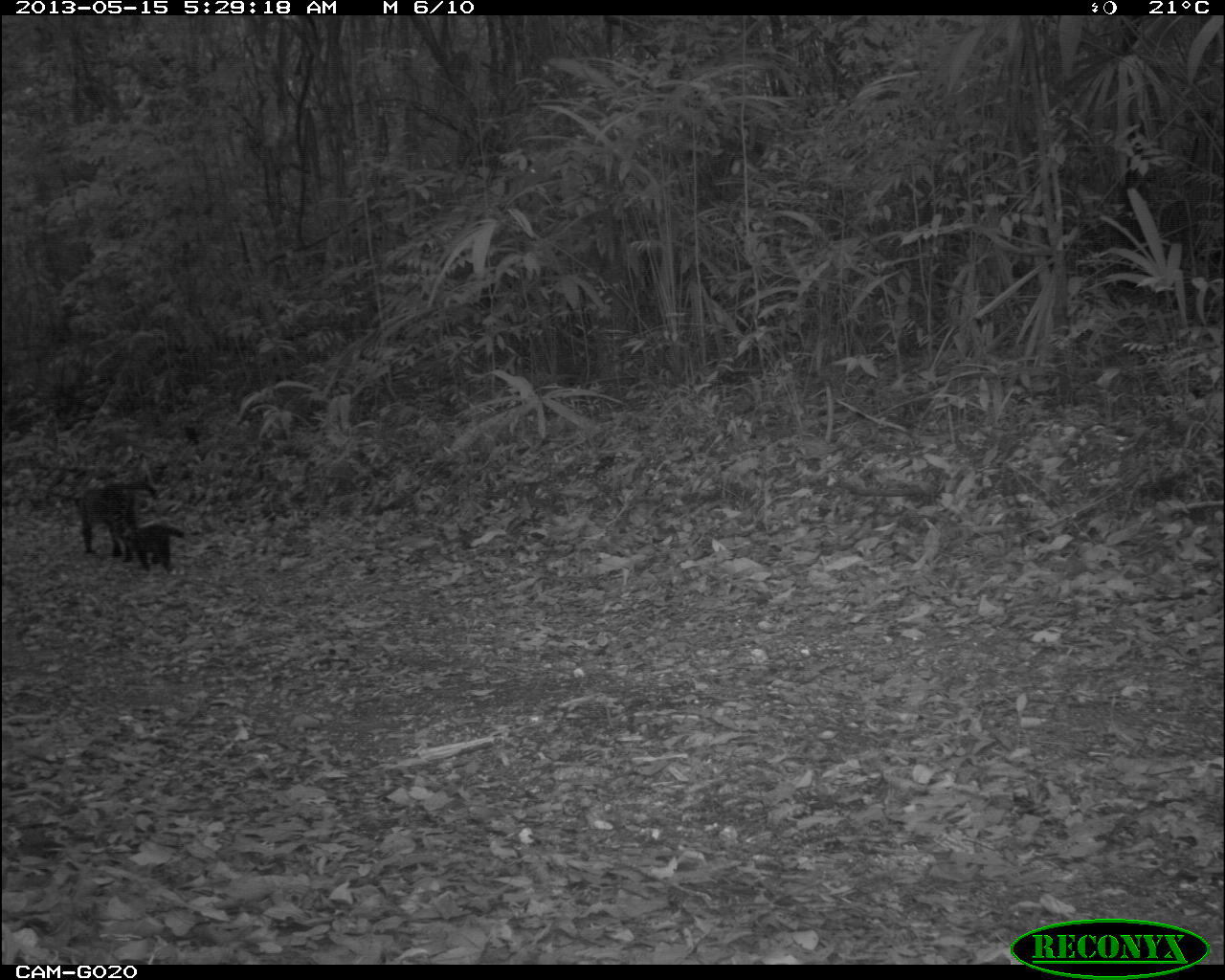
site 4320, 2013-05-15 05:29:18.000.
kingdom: Animalia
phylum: Chordata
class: Mammalia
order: Carnivora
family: Felidae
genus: Leopardus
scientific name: Leopardus pardalis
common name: ocelot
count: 2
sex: female